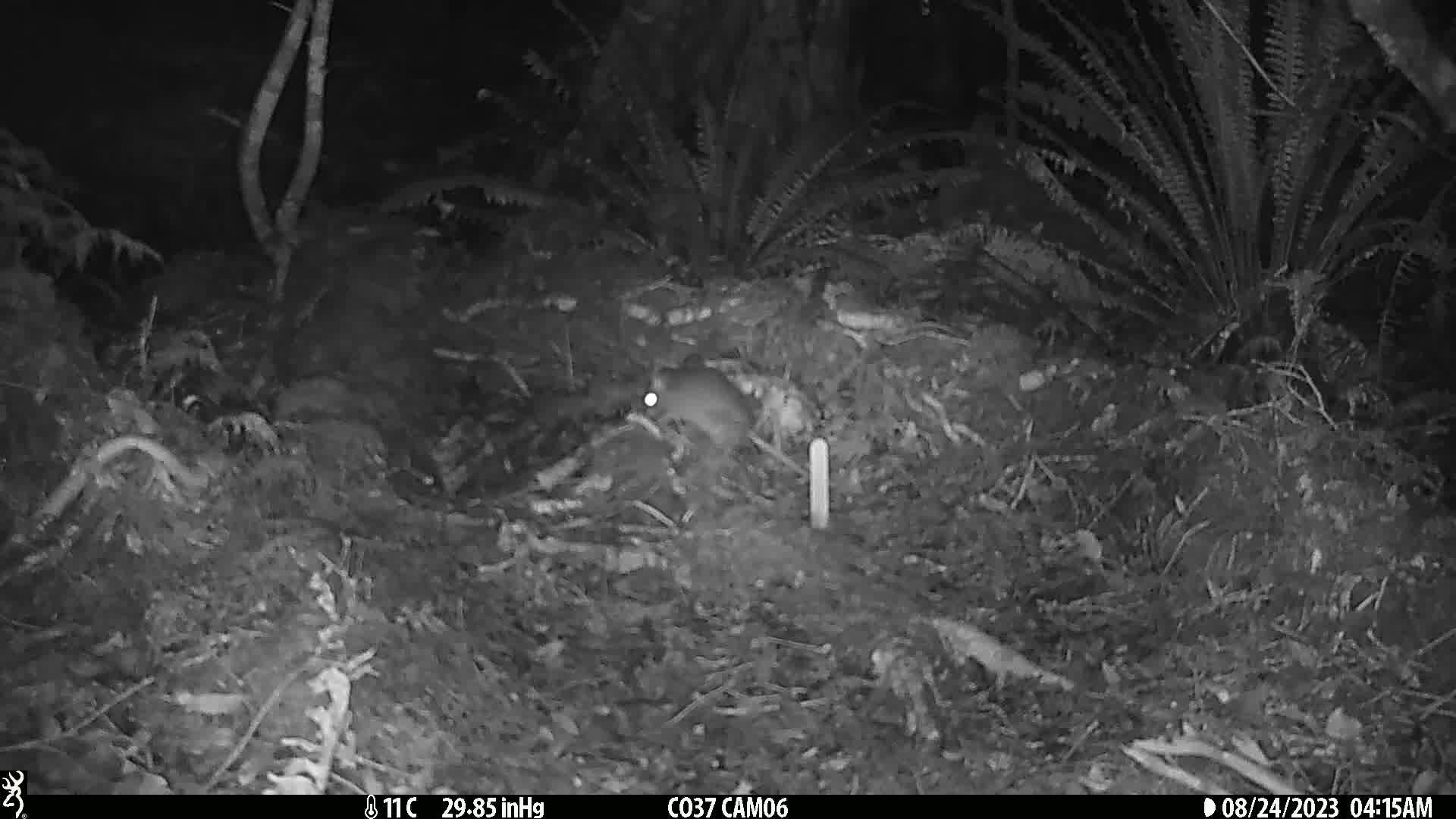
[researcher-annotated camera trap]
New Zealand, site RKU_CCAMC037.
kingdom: Animalia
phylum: Chordata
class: Mammalia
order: Rodentia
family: Muridae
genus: Rattus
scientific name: Rattus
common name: rat